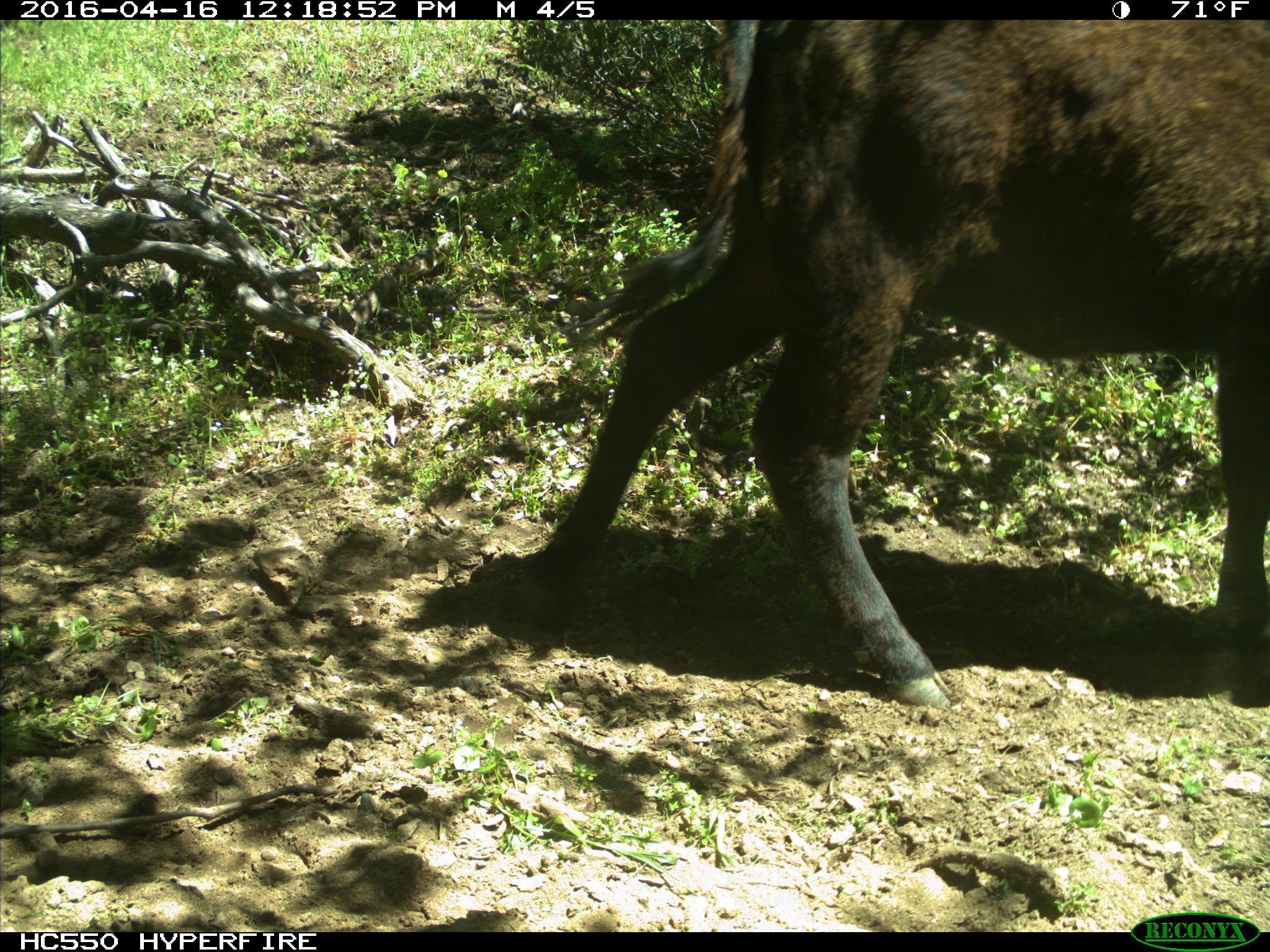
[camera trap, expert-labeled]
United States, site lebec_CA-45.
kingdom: Animalia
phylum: Chordata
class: Mammalia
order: Artiodactyla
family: Bovidae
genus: Bos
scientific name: Bos taurus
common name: domestic cow